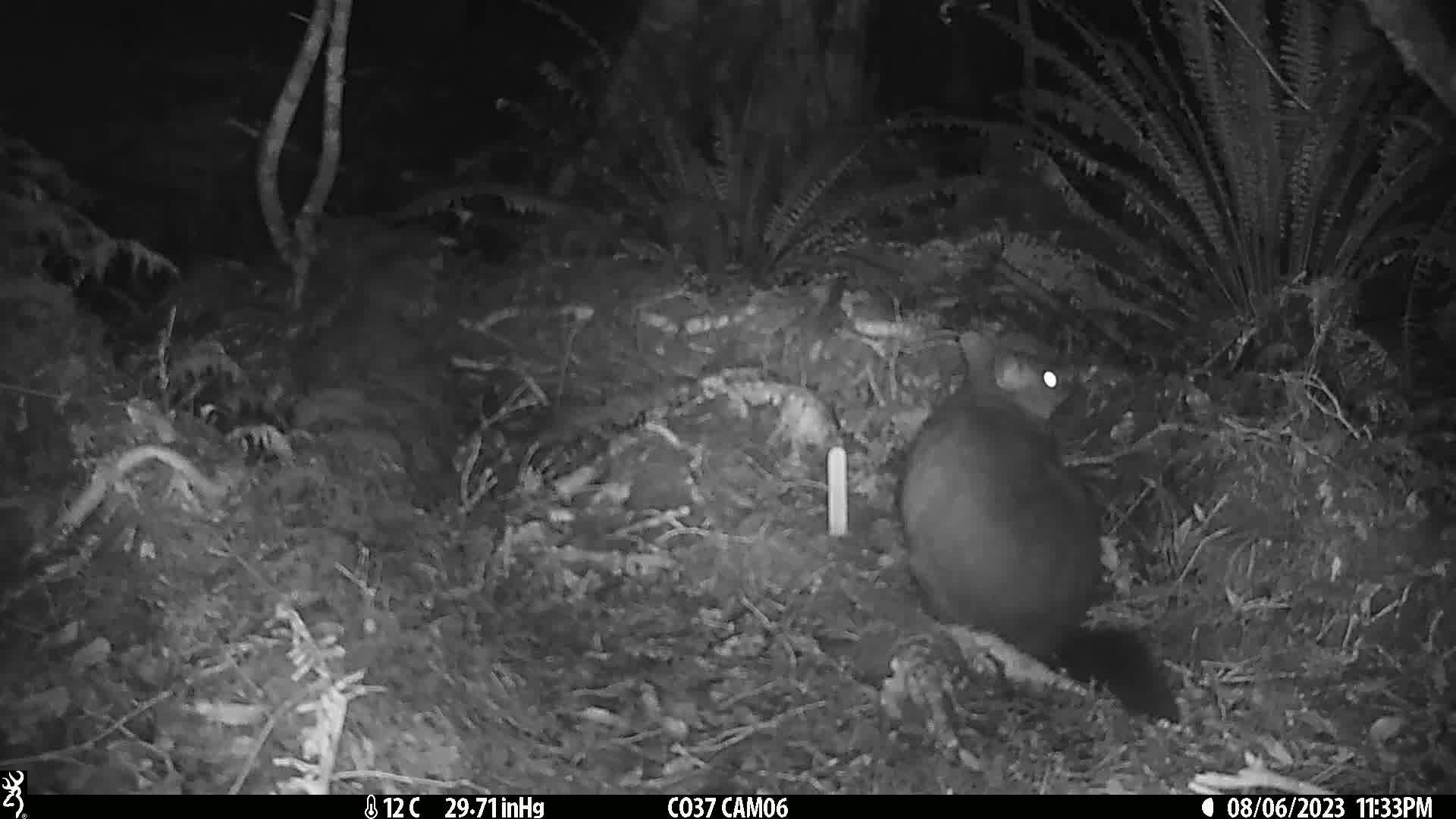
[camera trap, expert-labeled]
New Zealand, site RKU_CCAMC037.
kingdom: Animalia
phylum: Chordata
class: Mammalia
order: Diprotodontia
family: Phalangeridae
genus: Trichosurus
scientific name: Trichosurus vulpecula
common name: common brushtail possum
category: possum